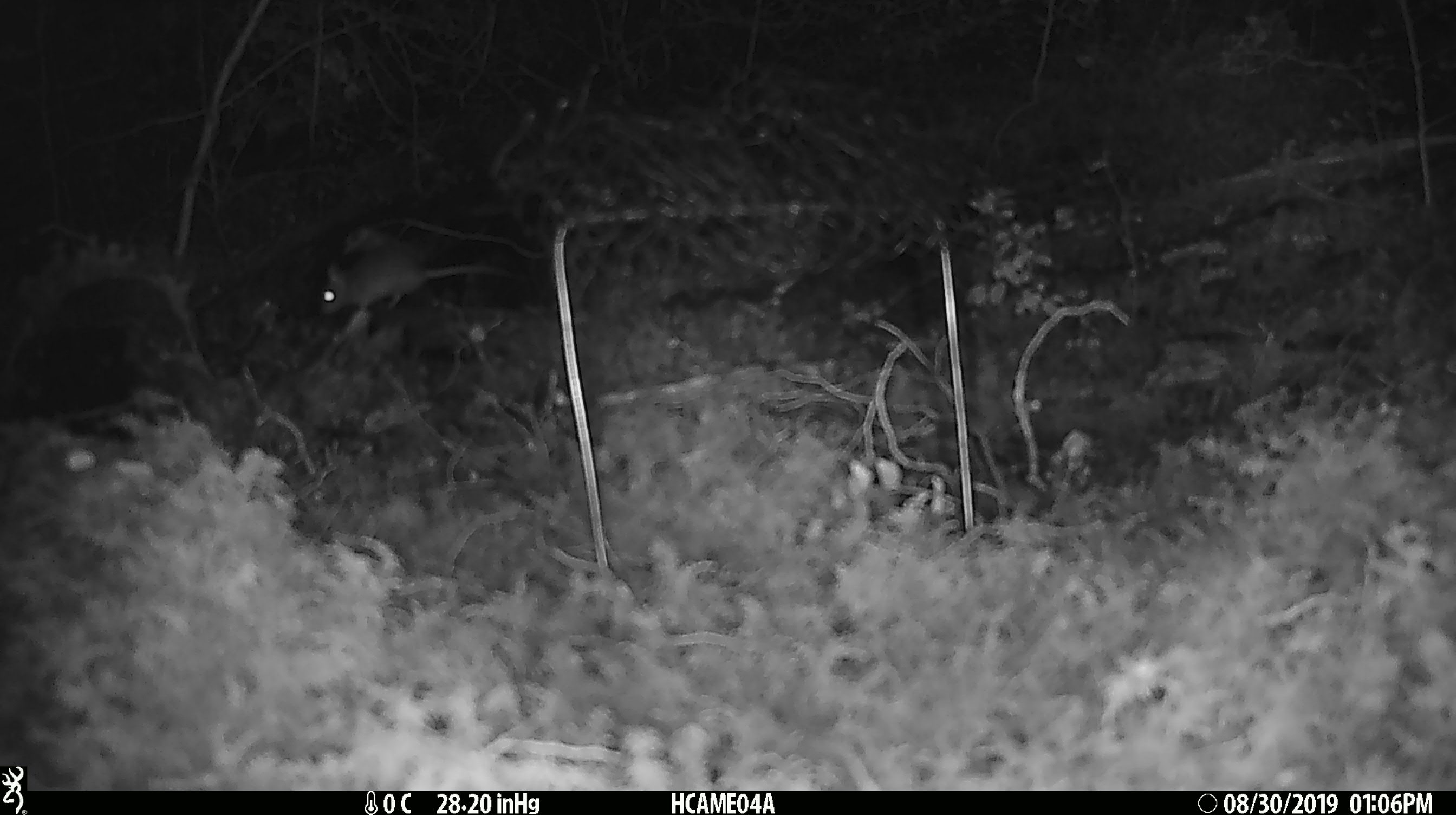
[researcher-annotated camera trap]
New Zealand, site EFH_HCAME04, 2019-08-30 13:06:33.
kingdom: Animalia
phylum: Chordata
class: Mammalia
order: Rodentia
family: Muridae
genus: Mus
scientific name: Mus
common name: mouse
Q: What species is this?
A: Mouse (Mus).